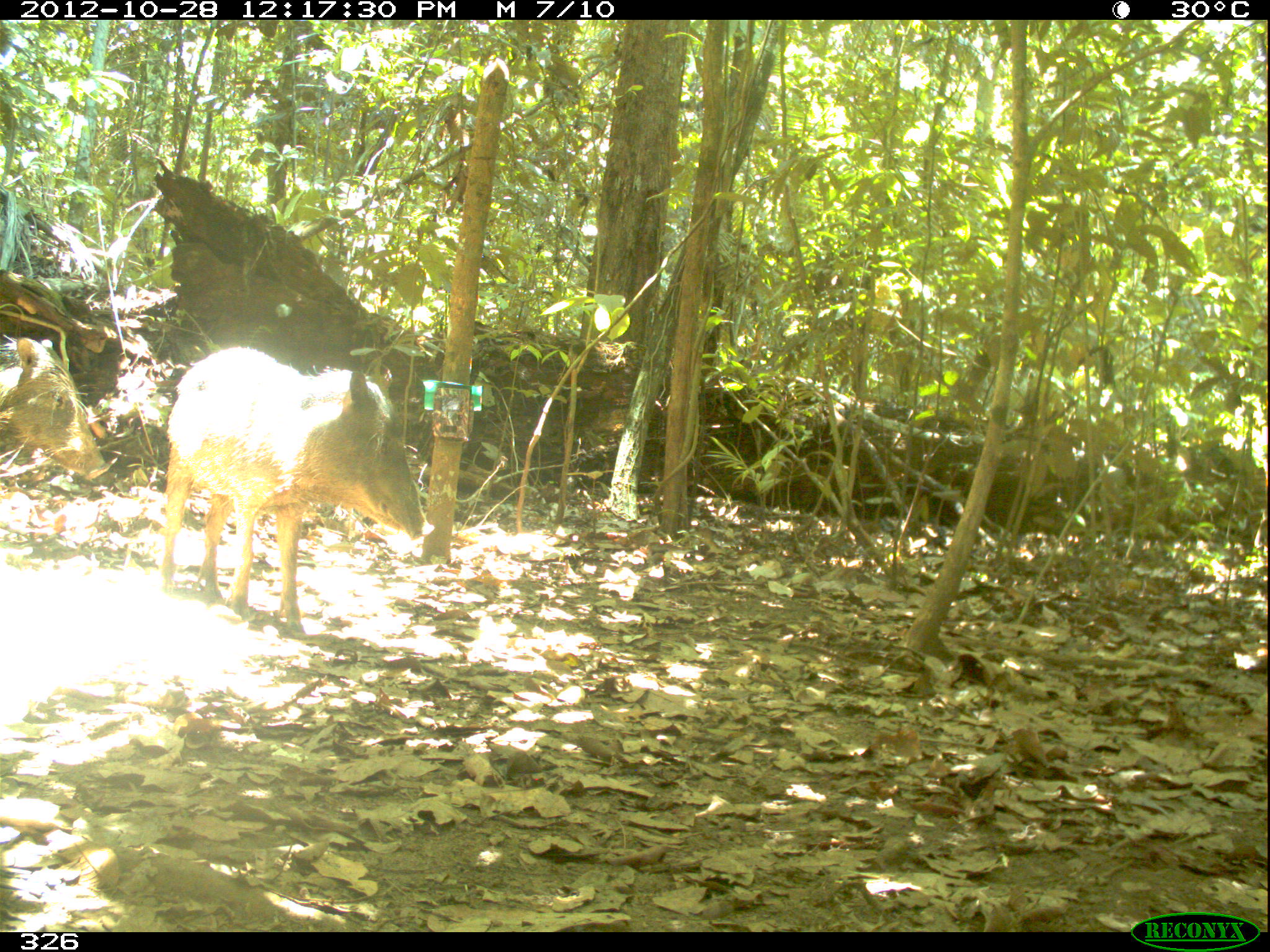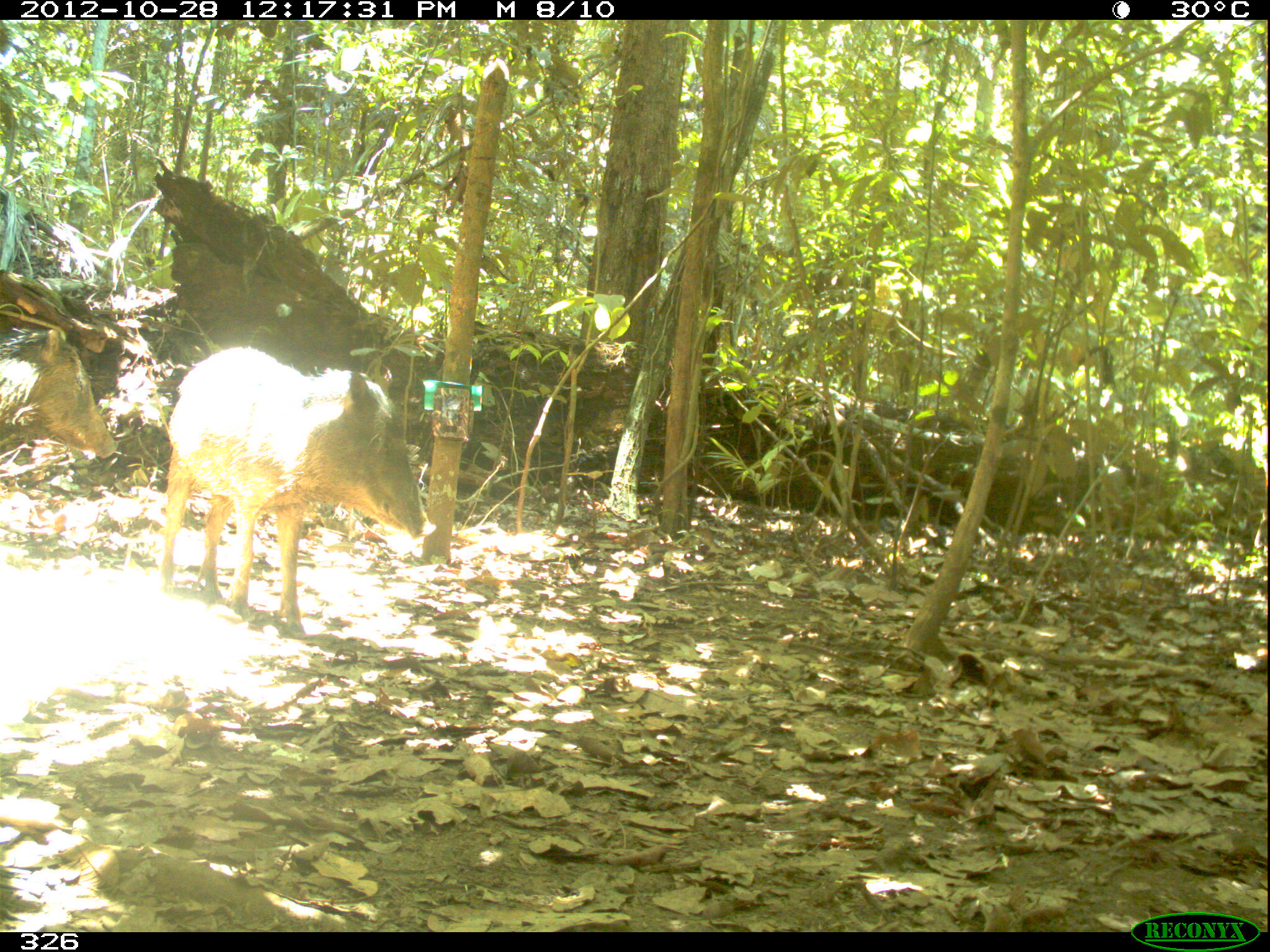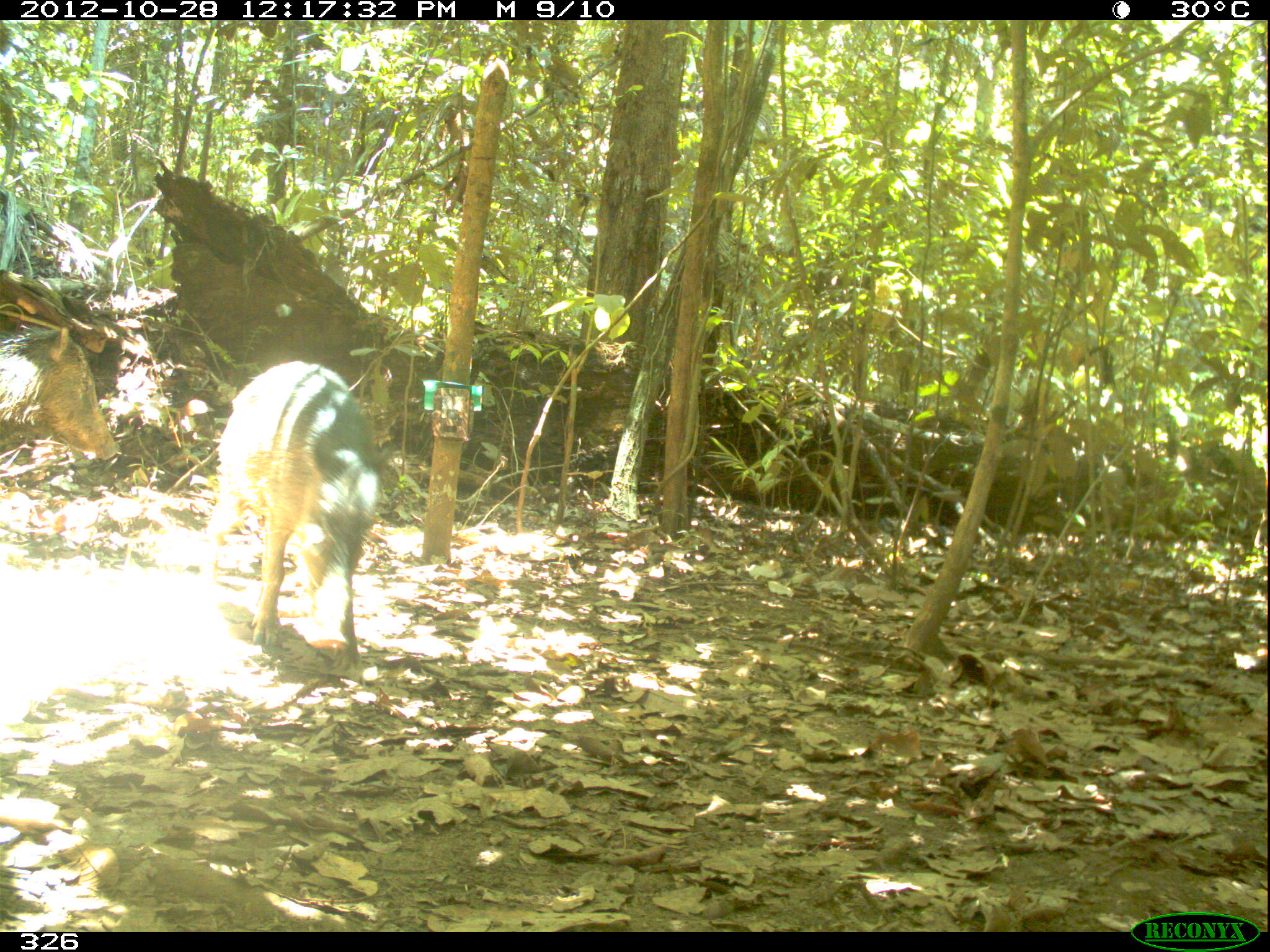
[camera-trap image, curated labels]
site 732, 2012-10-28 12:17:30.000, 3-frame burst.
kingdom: Animalia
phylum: Chordata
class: Mammalia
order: Artiodactyla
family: Tayassuidae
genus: Tayassu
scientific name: Tayassu pecari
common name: white-lipped peccary